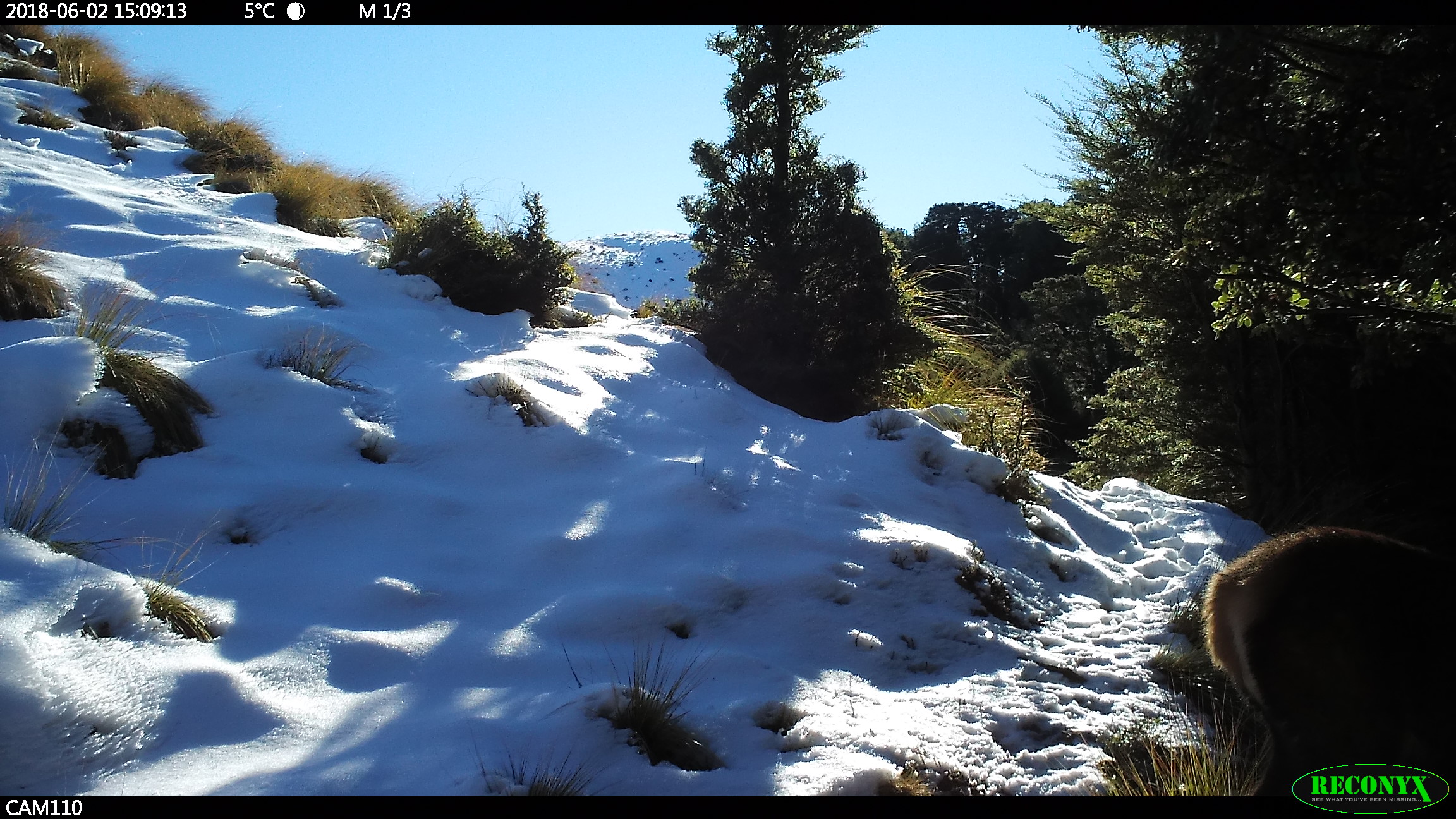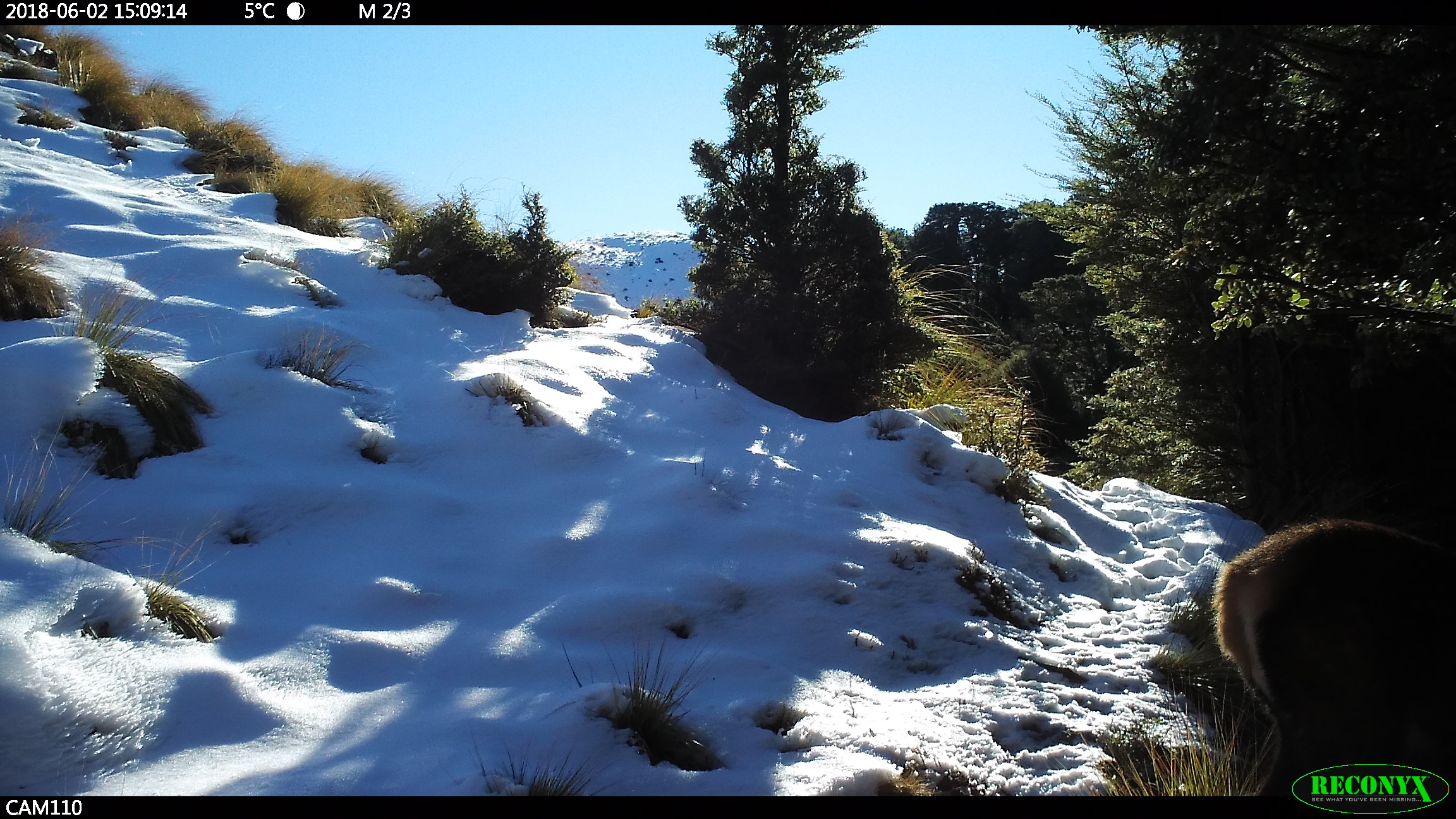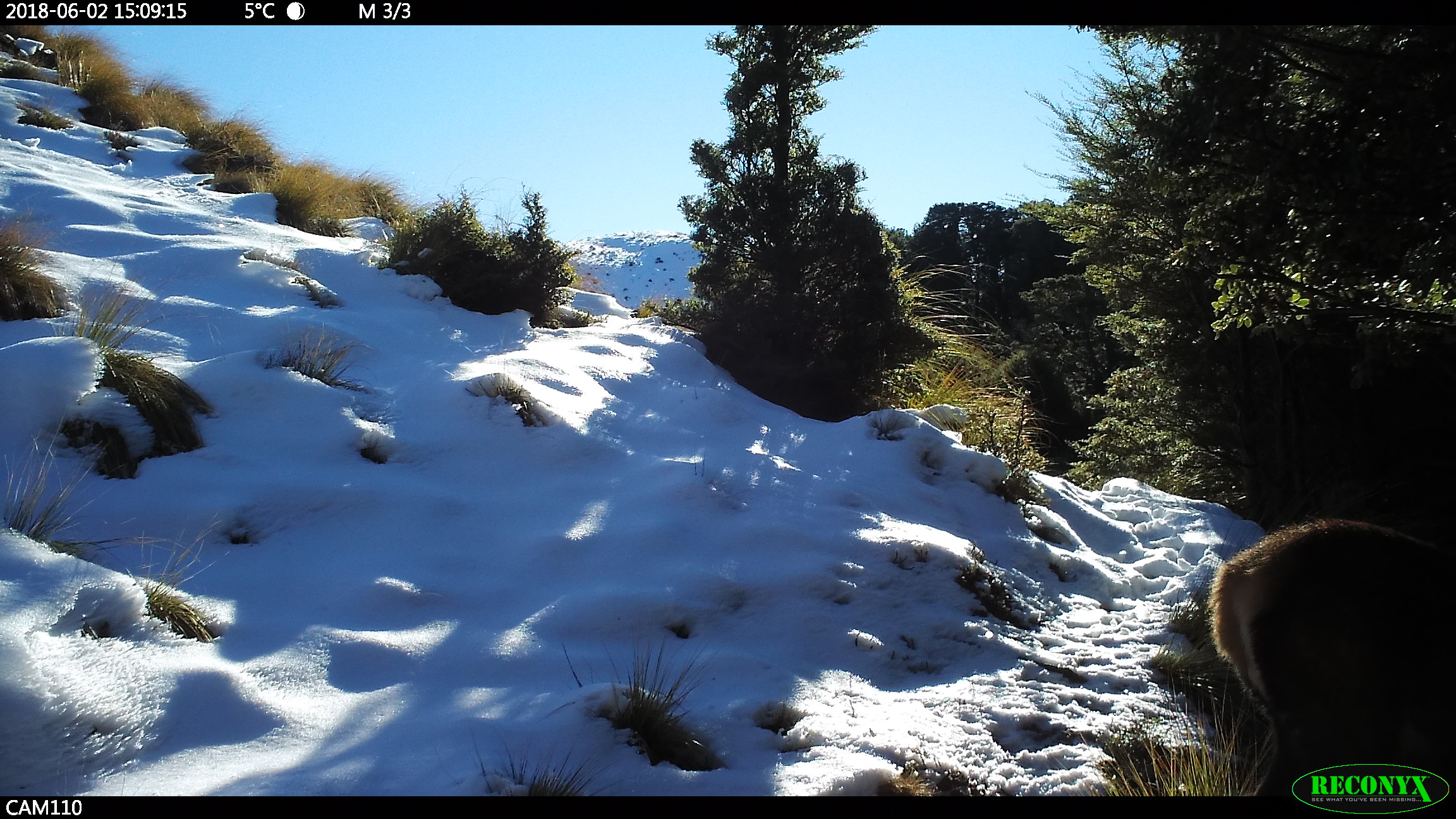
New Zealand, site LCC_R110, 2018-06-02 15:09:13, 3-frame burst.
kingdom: Animalia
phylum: Chordata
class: Mammalia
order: Artiodactyla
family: Cervidae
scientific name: Cervidae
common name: deer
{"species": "deer (Cervidae)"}